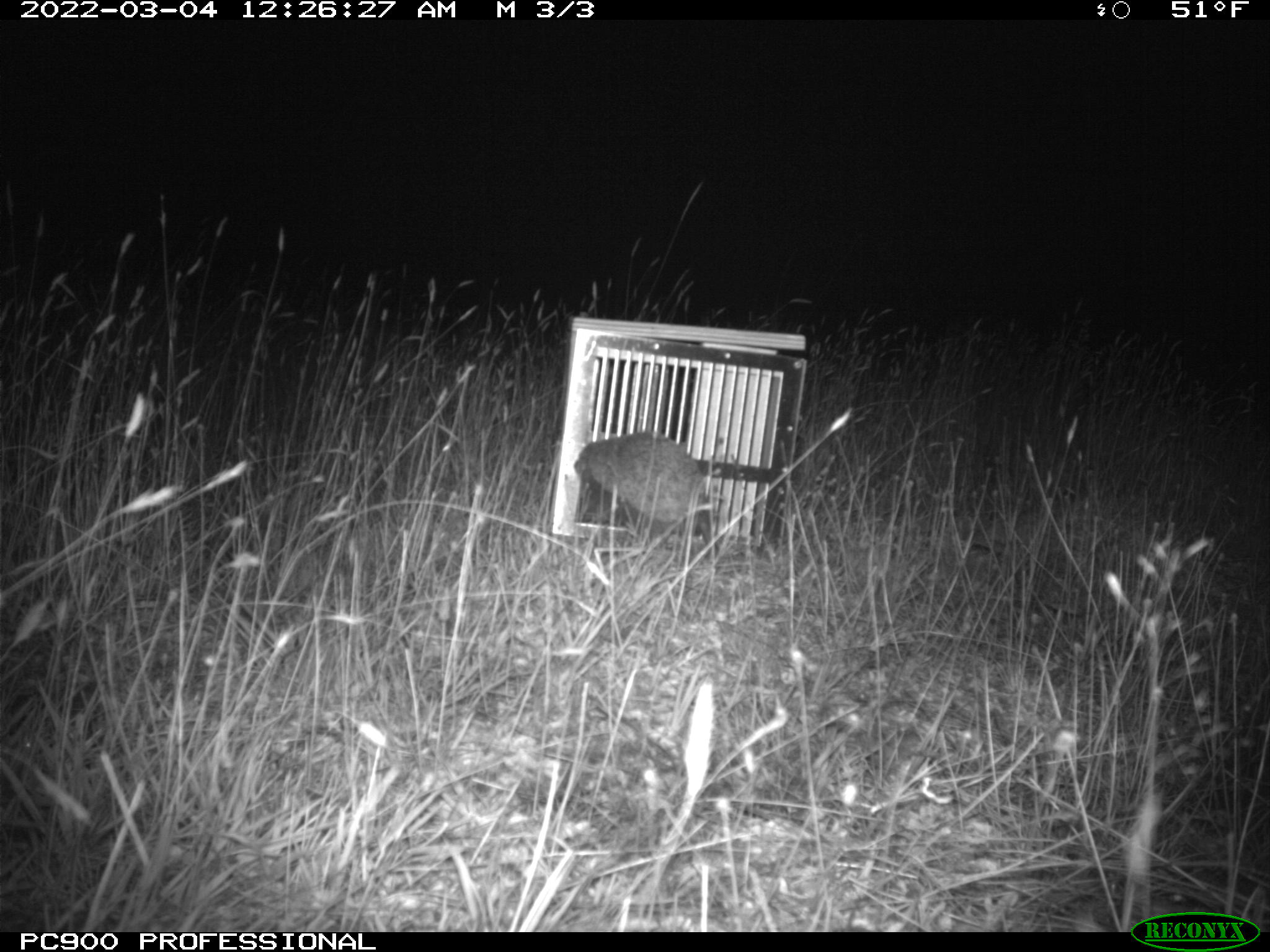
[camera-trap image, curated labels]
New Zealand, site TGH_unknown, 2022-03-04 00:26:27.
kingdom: Animalia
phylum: Chordata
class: Mammalia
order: Eulipotyphla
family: Erinaceidae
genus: Erinaceus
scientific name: Erinaceus europaeus europaeus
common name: european hedgehog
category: hedgehog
Hedgehog (european hedgehog) (Erinaceus europaeus europaeus).